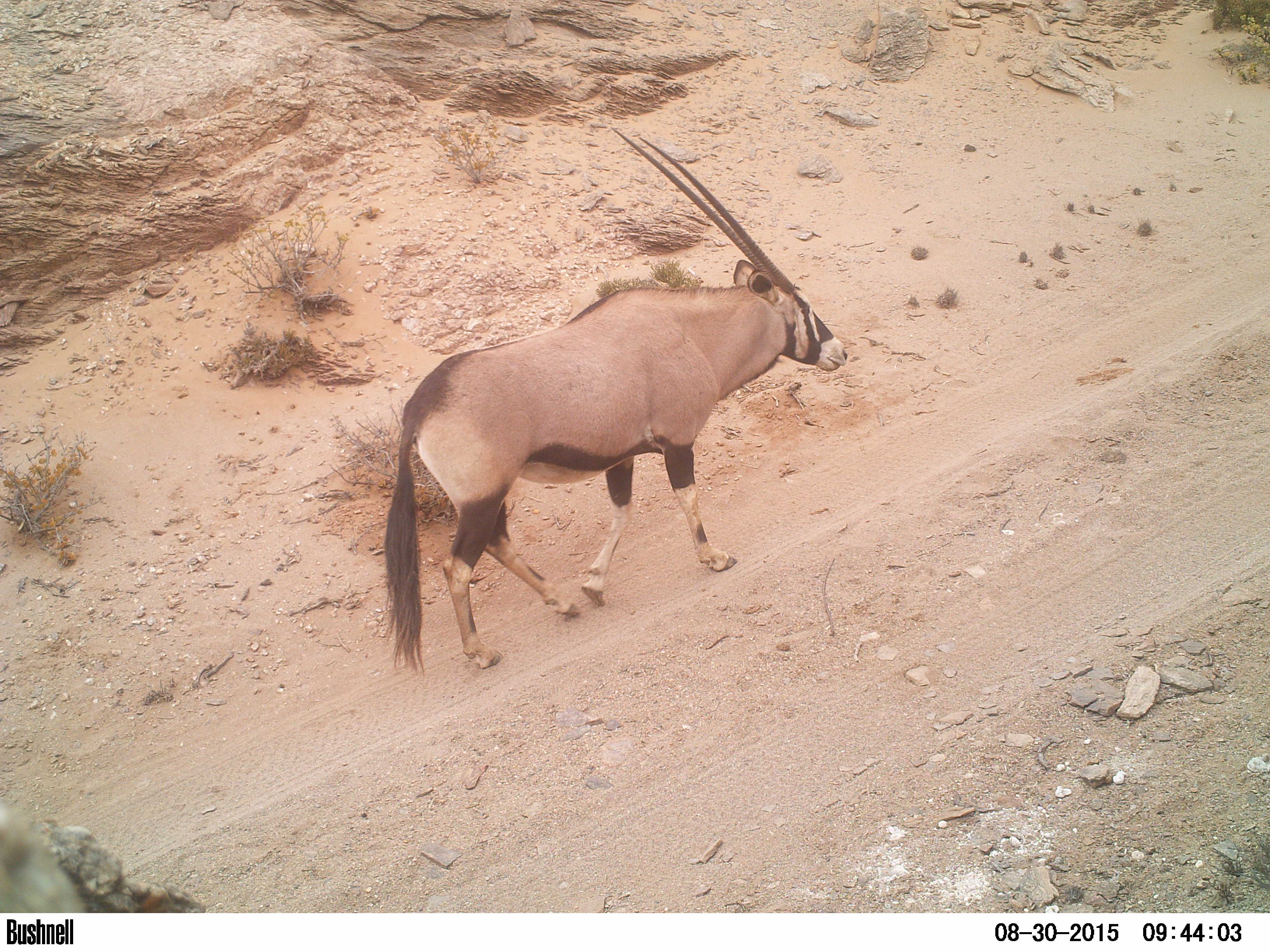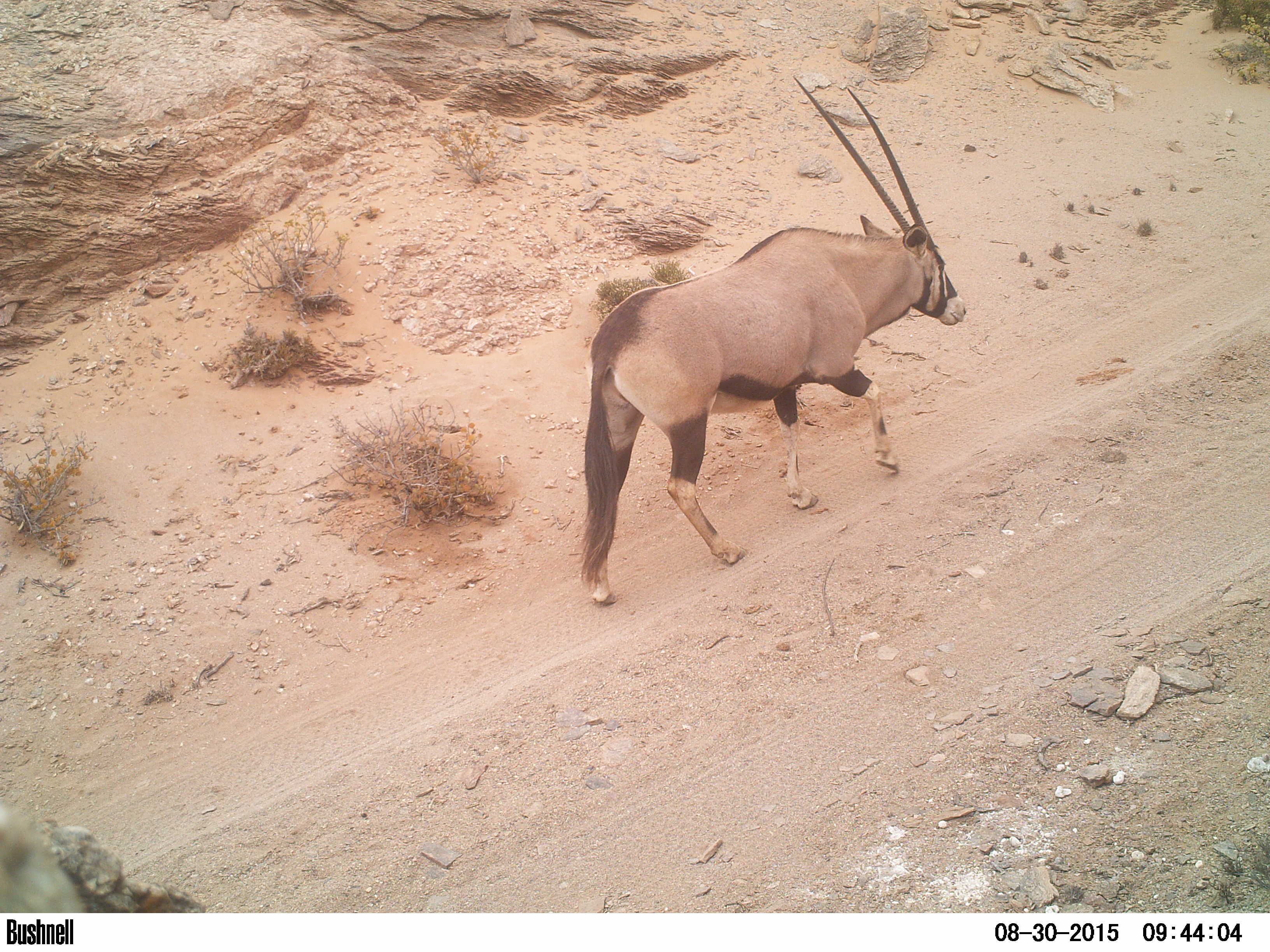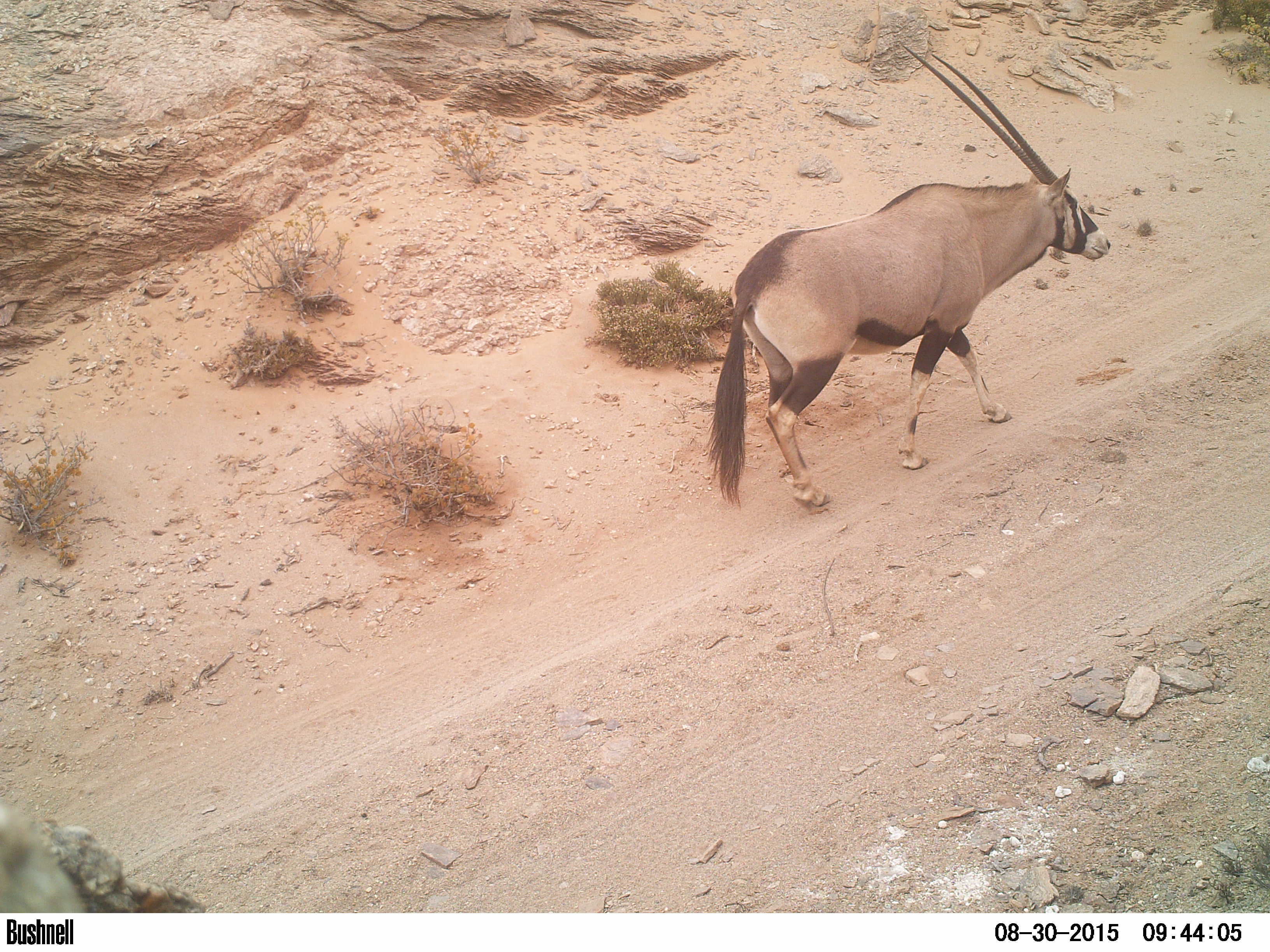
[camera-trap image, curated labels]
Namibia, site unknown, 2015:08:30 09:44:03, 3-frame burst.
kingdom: Animalia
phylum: Chordata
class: Mammalia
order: Artiodactyla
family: Bovidae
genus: Oryx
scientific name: Oryx gazella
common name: gemsbok